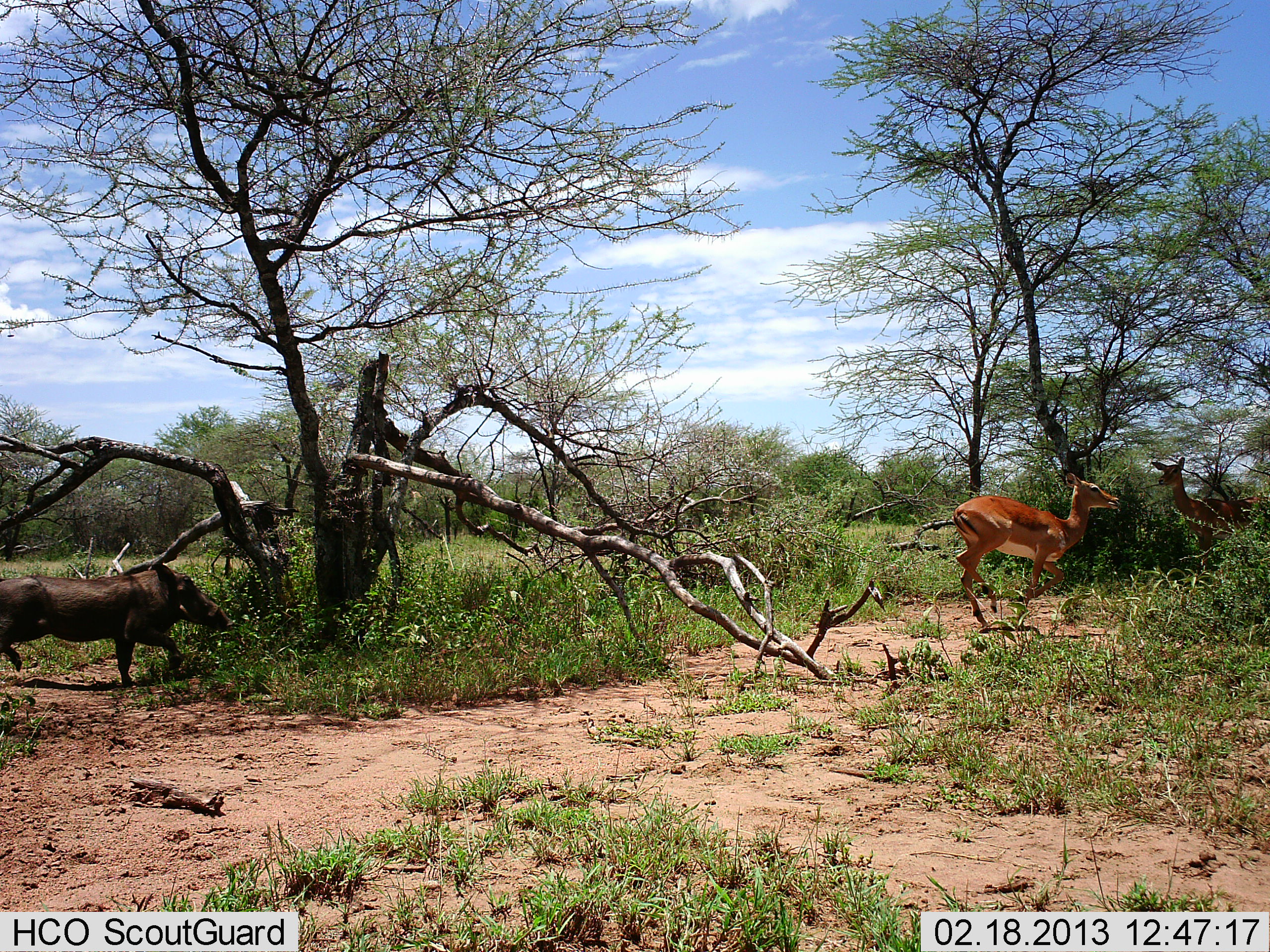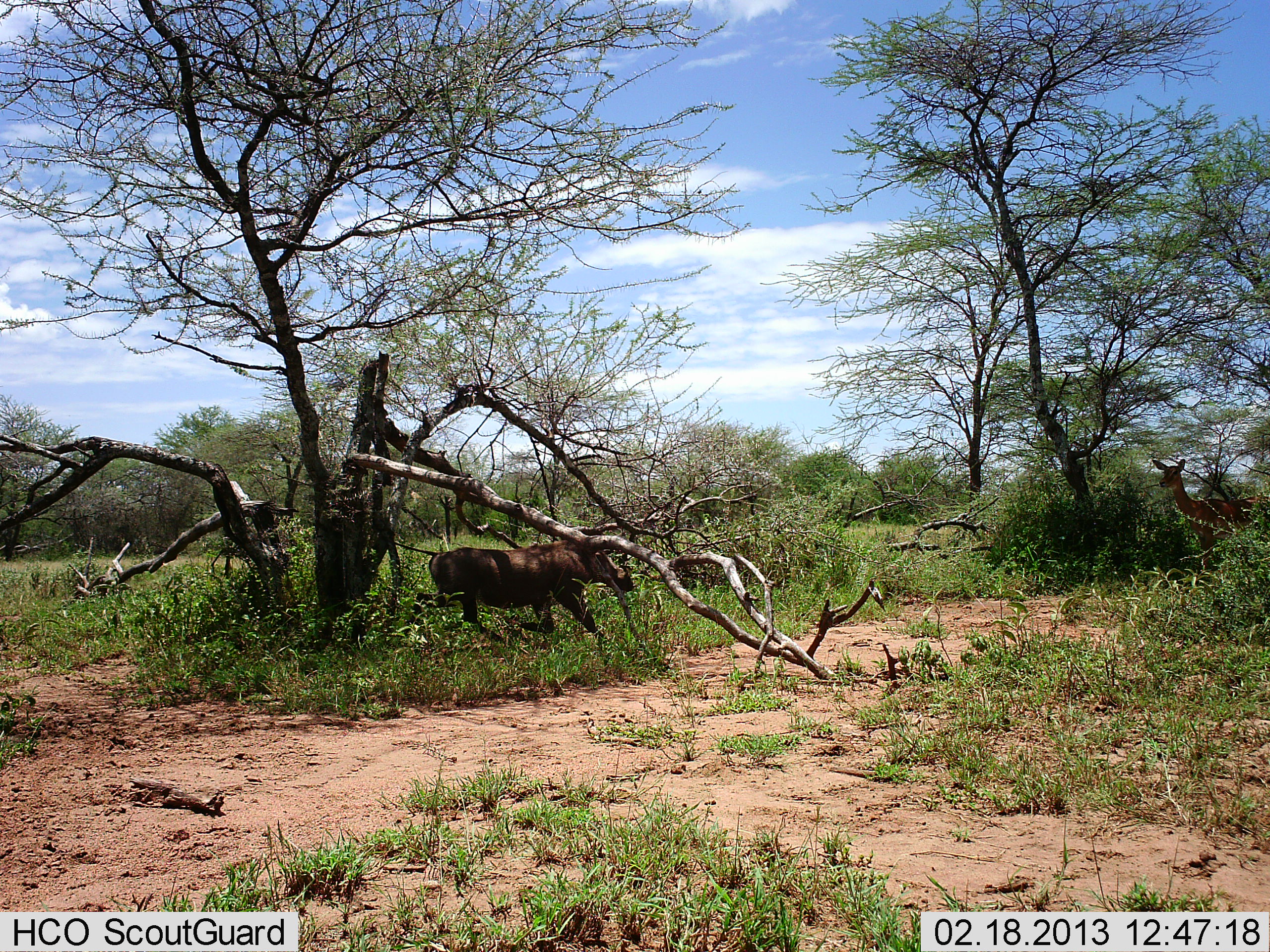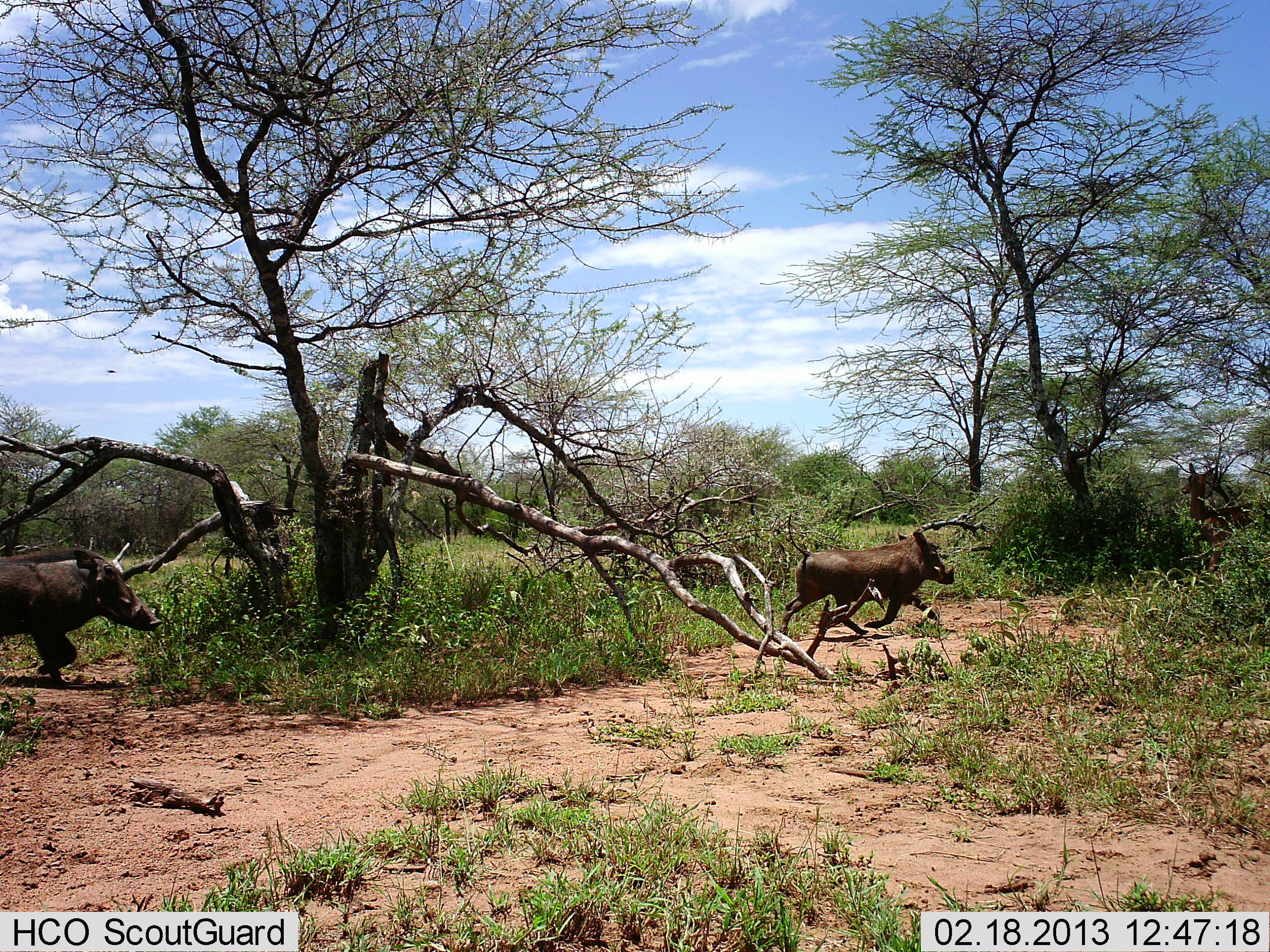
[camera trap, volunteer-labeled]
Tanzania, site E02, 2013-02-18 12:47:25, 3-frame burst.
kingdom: Animalia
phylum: Chordata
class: Mammalia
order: Artiodactyla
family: Bovidae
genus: Aepyceros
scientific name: Aepyceros melampus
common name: impala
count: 2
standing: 57%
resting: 0%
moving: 100%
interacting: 0%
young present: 0%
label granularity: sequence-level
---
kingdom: Animalia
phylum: Chordata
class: Mammalia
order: Artiodactyla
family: Suidae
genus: Phacochoerus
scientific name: Phacochoerus africanus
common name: warthog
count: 2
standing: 0%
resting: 0%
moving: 100%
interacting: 4%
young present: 0%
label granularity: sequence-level